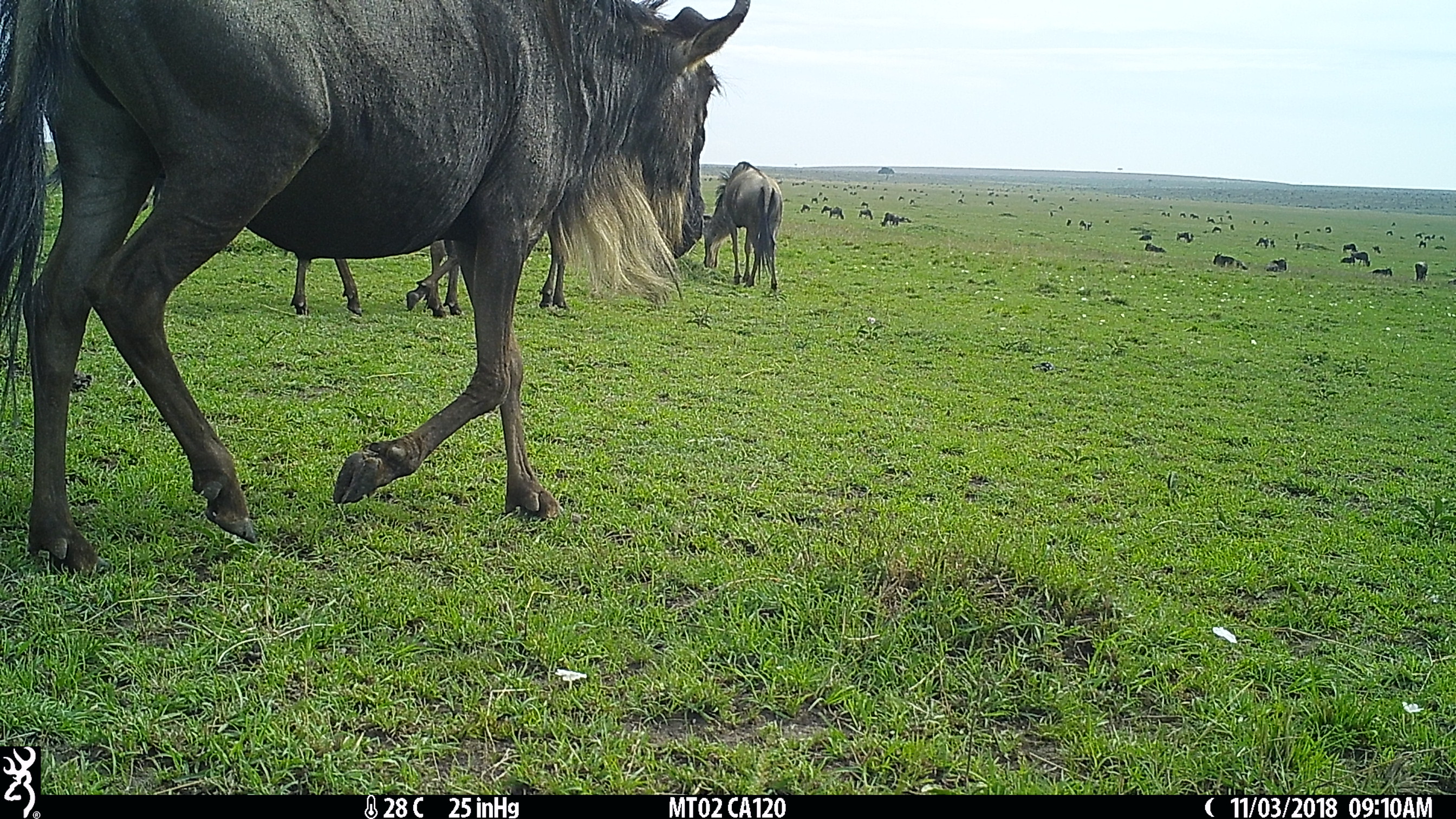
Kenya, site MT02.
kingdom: Animalia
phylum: Chordata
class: Mammalia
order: Artiodactyla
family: Bovidae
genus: Connochaetes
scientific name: Connochaetes taurinus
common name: blue wildebeest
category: wildebeest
Wildebeest (blue wildebeest) (Connochaetes taurinus).